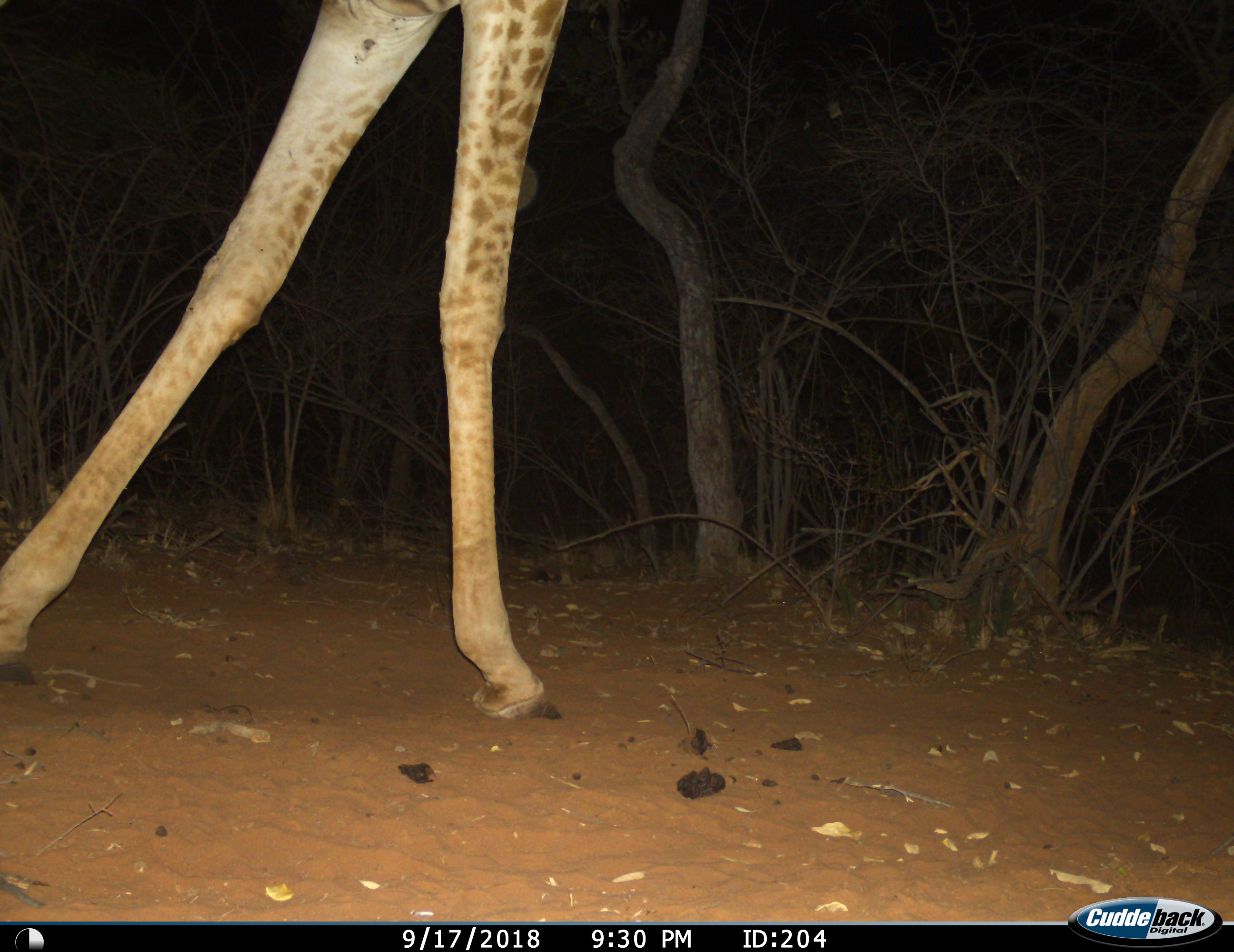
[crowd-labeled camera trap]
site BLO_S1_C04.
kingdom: Animalia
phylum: Chordata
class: Mammalia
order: Artiodactyla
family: Giraffidae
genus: Giraffa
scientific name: Giraffa camelopardalis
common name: giraffe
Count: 1.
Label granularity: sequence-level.